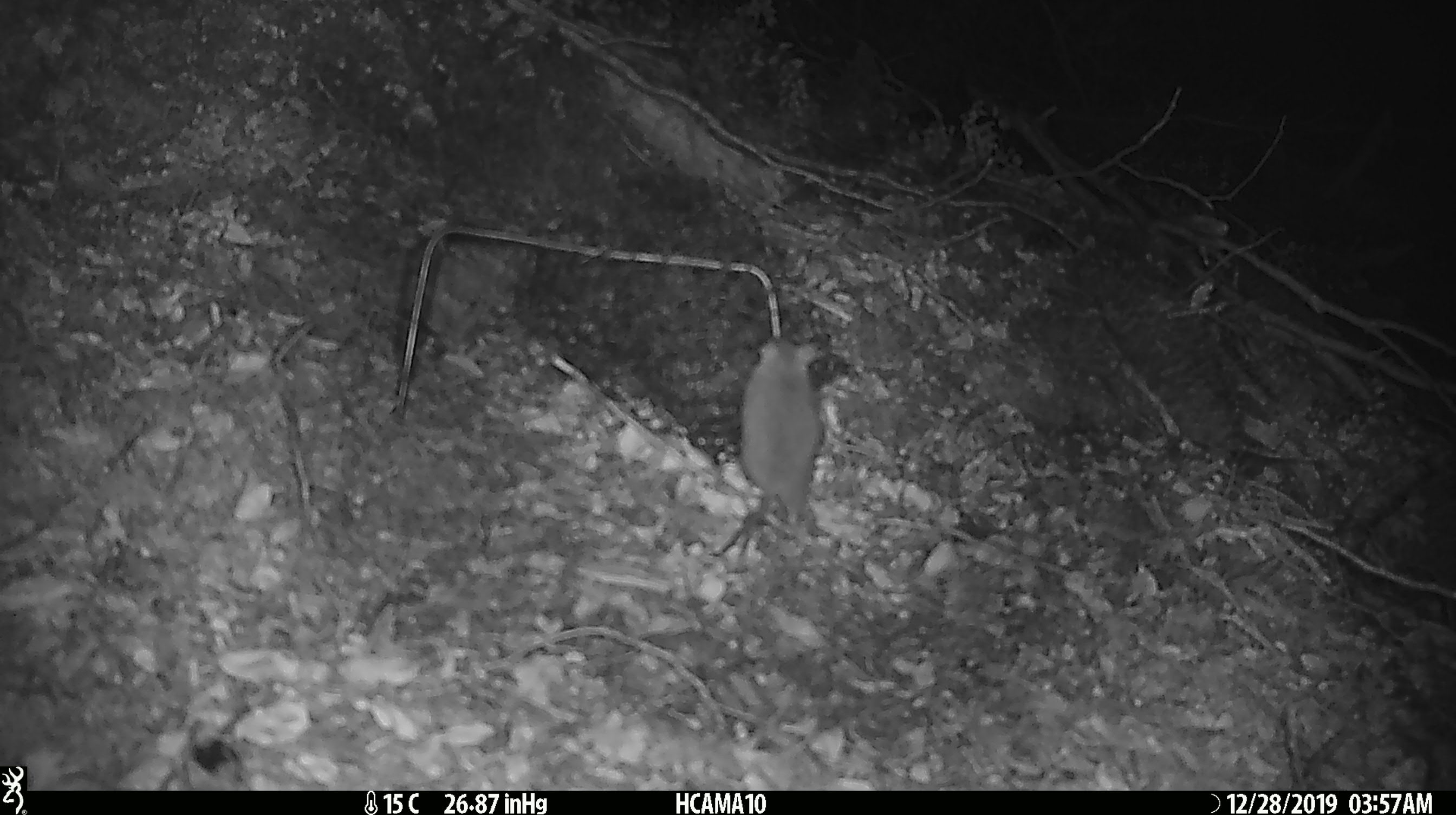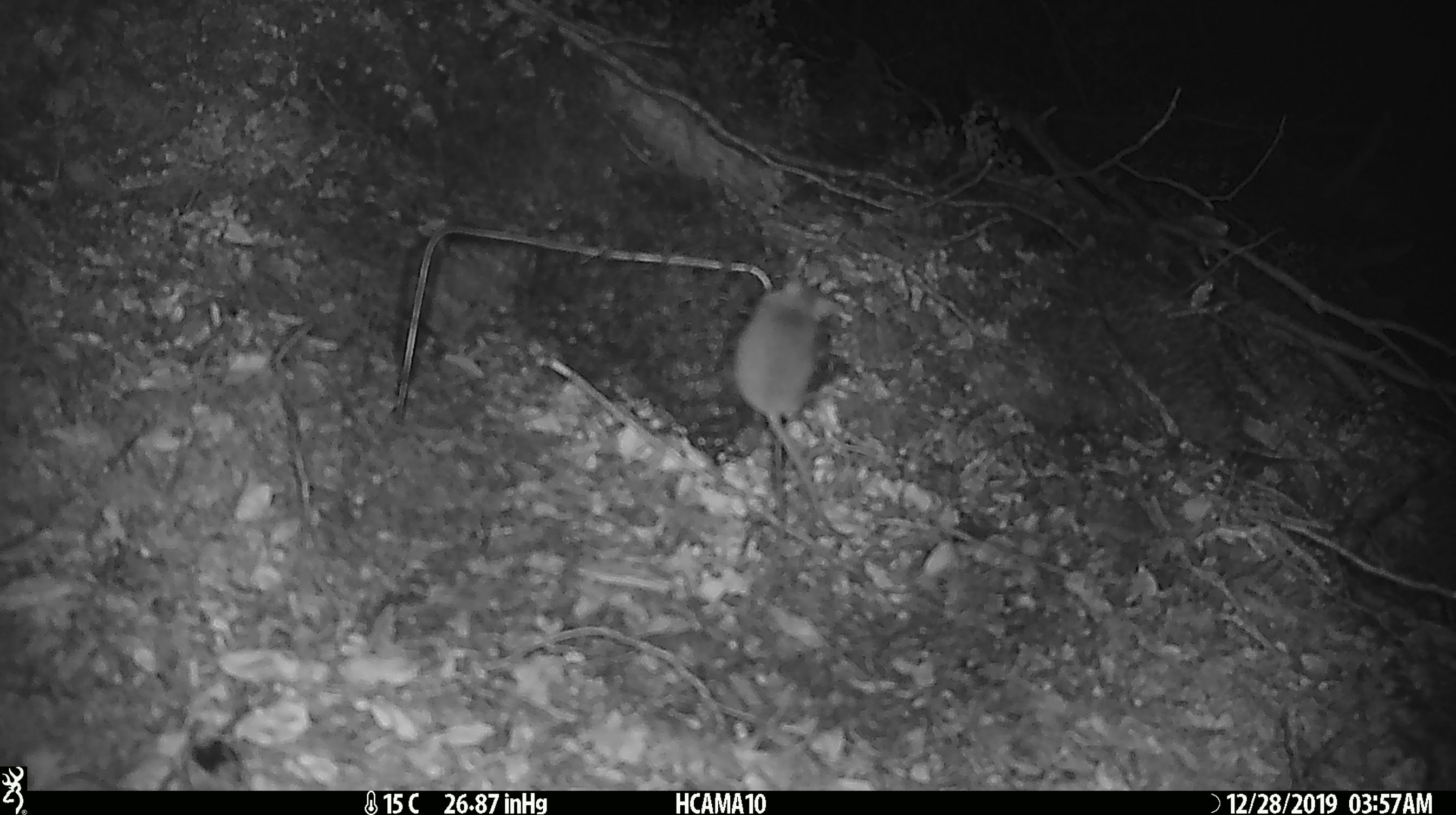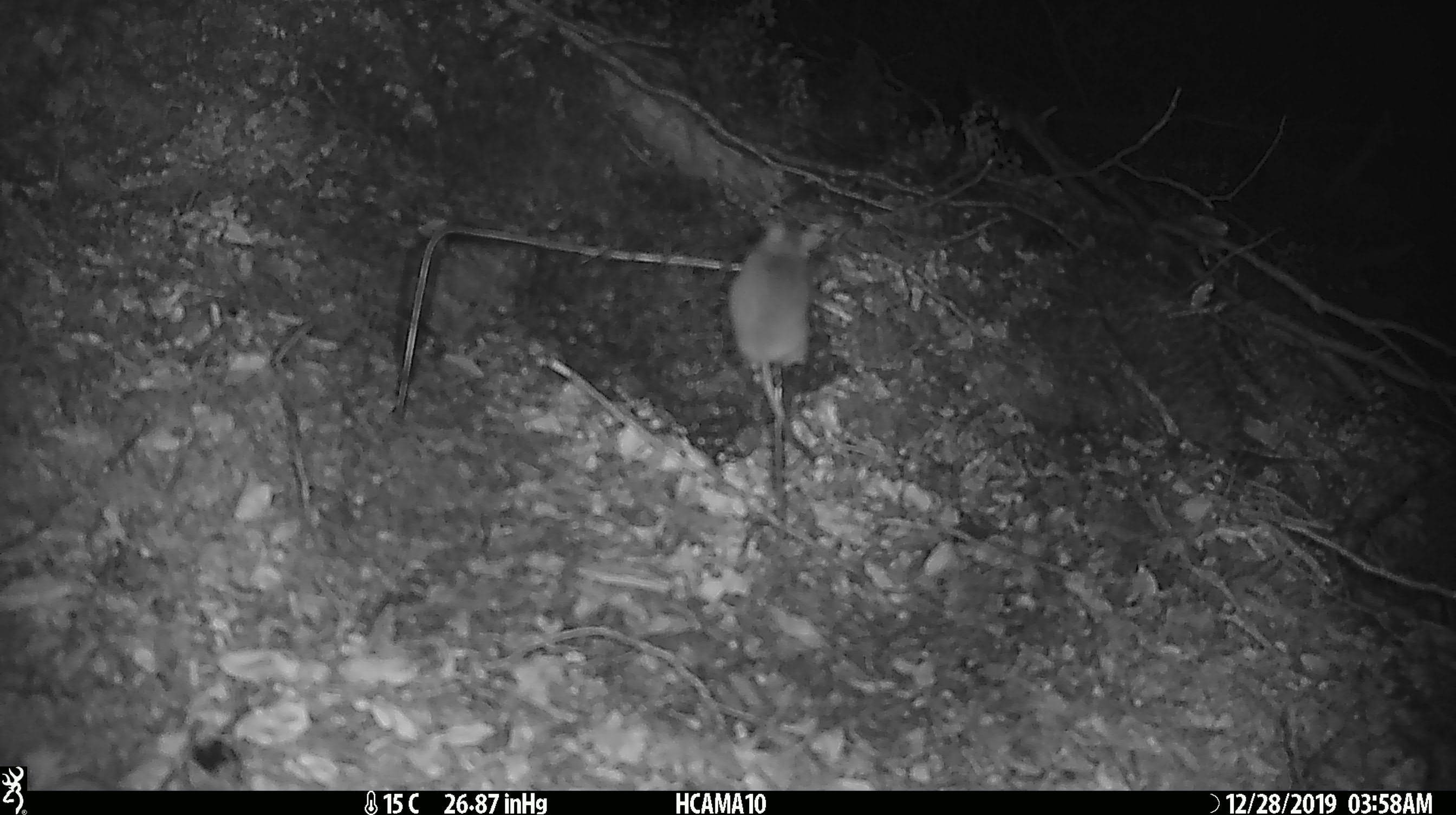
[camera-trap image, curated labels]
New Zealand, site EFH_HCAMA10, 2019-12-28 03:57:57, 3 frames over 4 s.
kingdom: Animalia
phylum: Chordata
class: Mammalia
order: Rodentia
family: Muridae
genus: Mus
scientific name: Mus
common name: mouse